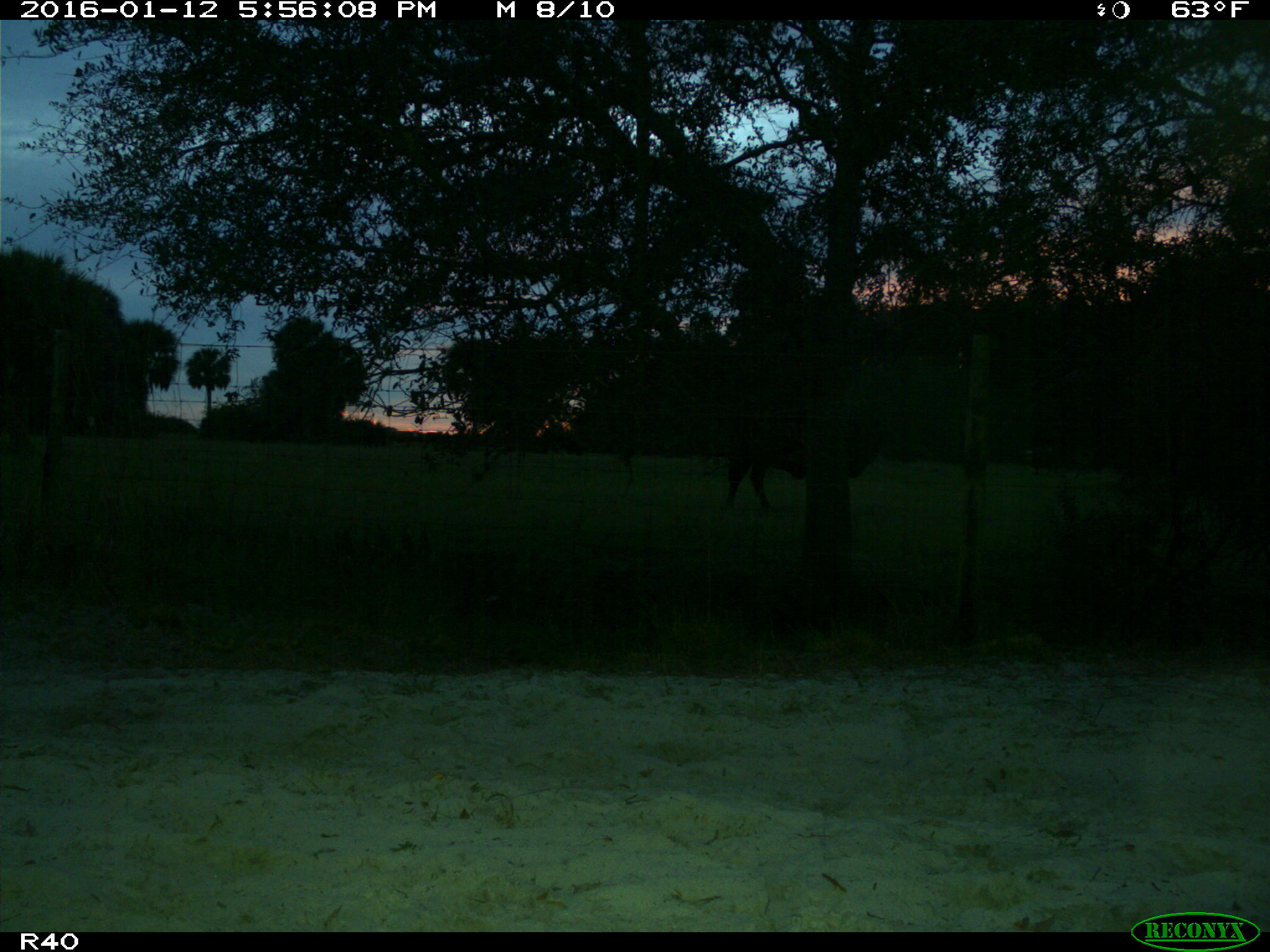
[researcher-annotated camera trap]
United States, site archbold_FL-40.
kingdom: Animalia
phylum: Chordata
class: Mammalia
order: Artiodactyla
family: Bovidae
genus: Bos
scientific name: Bos taurus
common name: domestic cow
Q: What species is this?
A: Bos taurus (domestic cow).